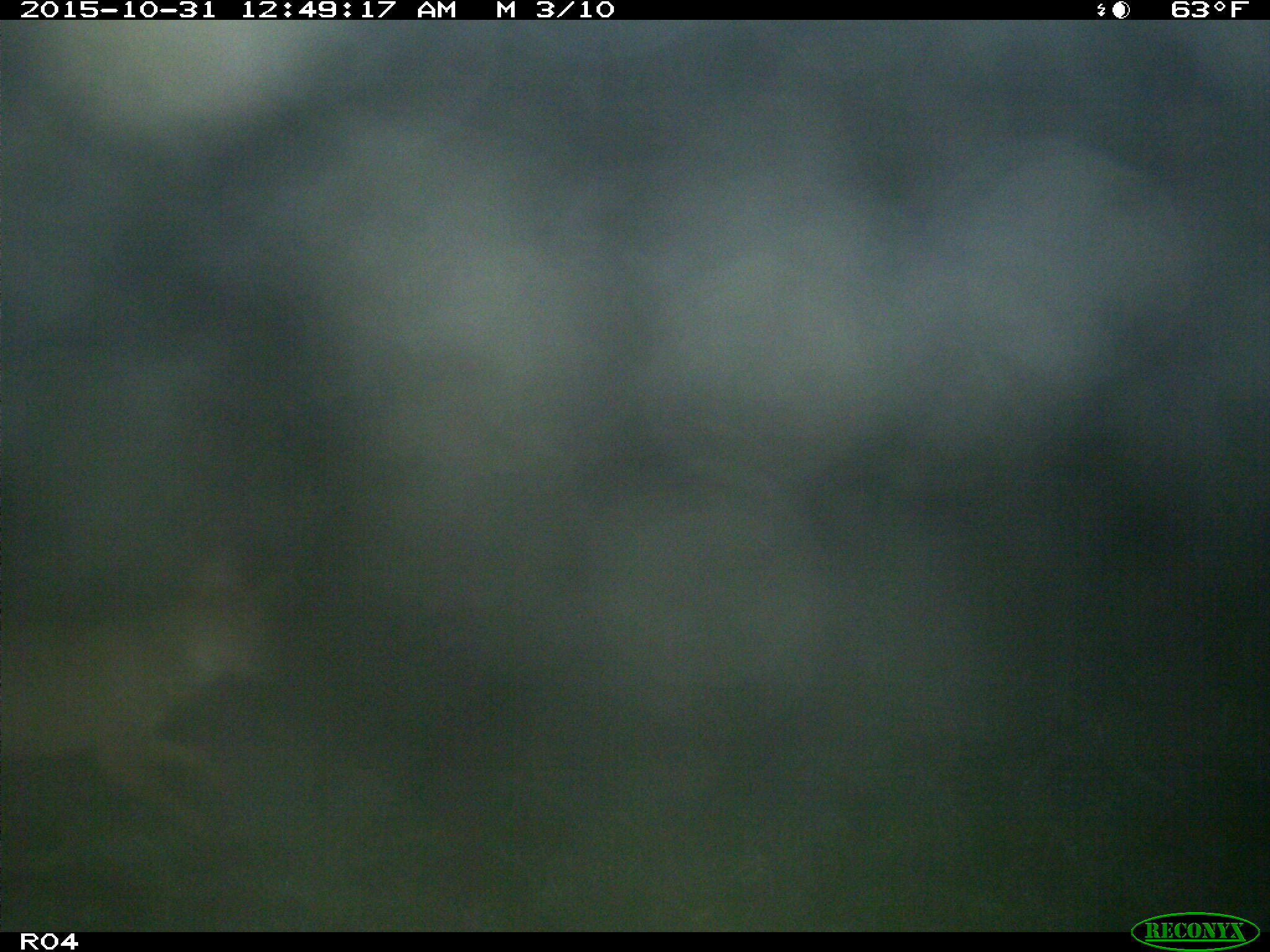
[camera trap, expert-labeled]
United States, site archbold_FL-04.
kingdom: Animalia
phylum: Chordata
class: Mammalia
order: Carnivora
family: Canidae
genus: Canis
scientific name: Canis latrans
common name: coyote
Canis latrans (coyote).